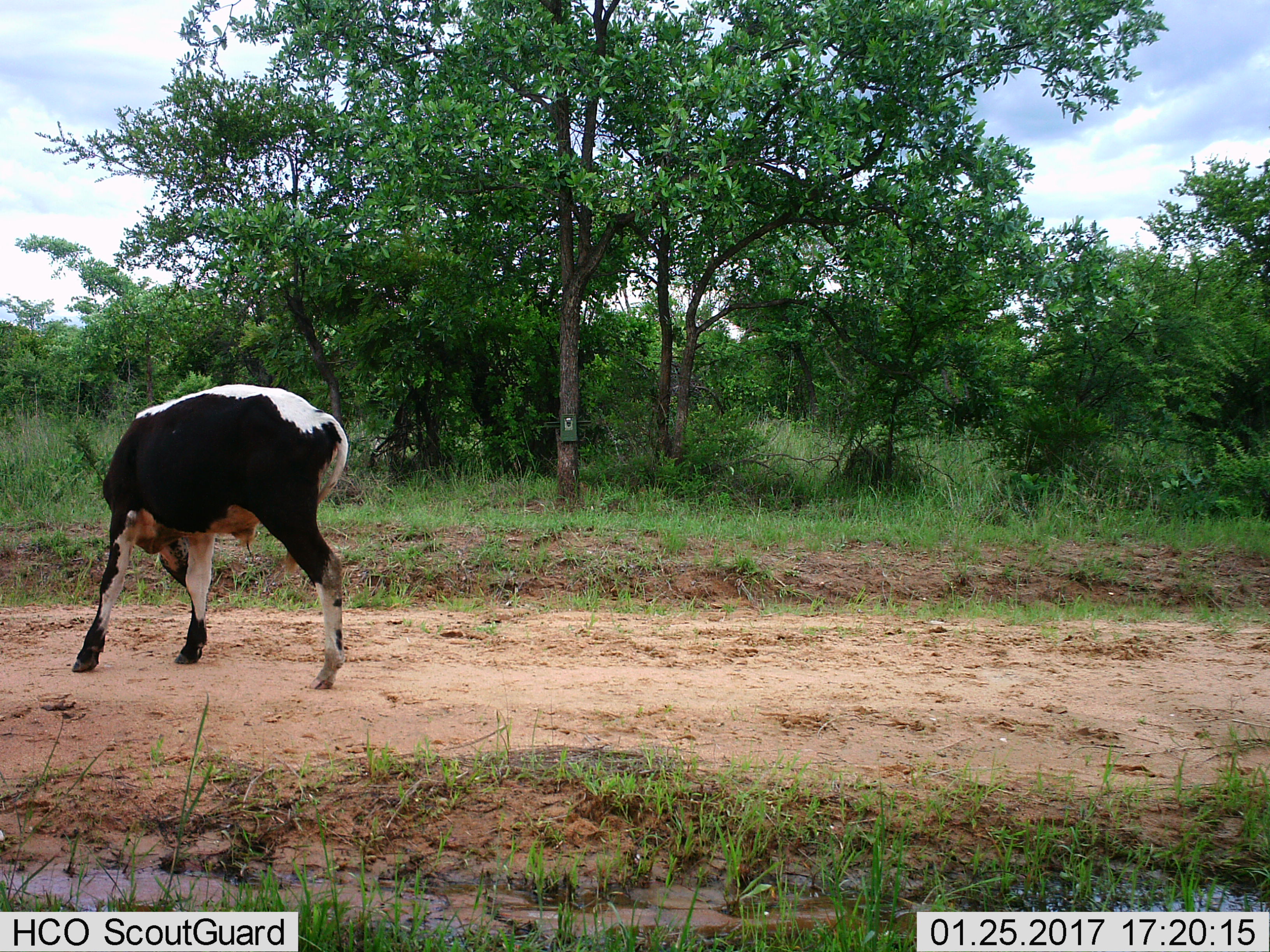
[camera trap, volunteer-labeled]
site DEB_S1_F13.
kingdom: Animalia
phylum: Chordata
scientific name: Vertebrata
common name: domestic animal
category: domesticanimal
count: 1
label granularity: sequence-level